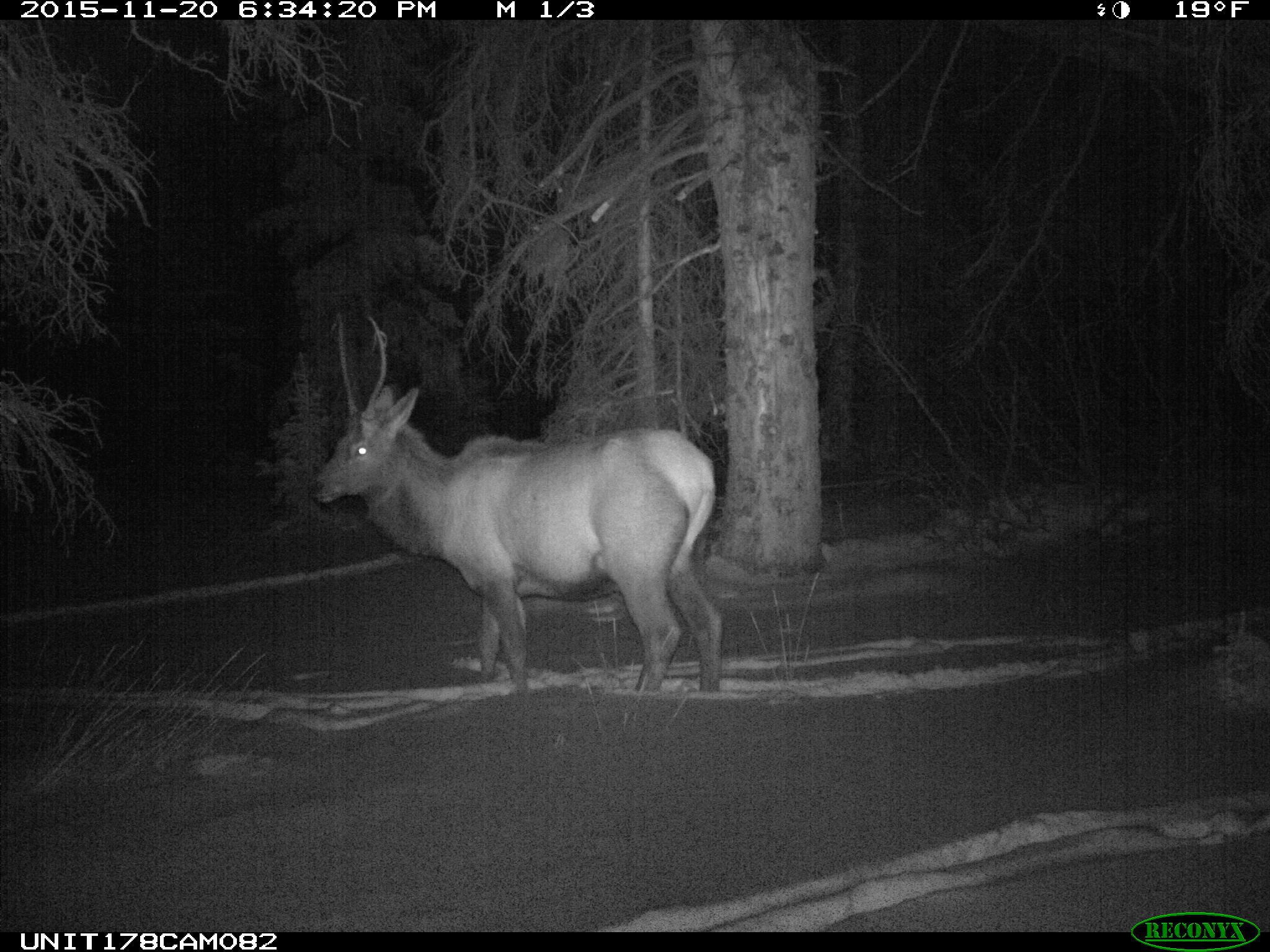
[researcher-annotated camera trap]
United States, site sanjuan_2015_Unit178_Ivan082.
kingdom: Animalia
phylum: Chordata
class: Mammalia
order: Artiodactyla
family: Cervidae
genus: Cervus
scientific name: Cervus elaphus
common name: red deer